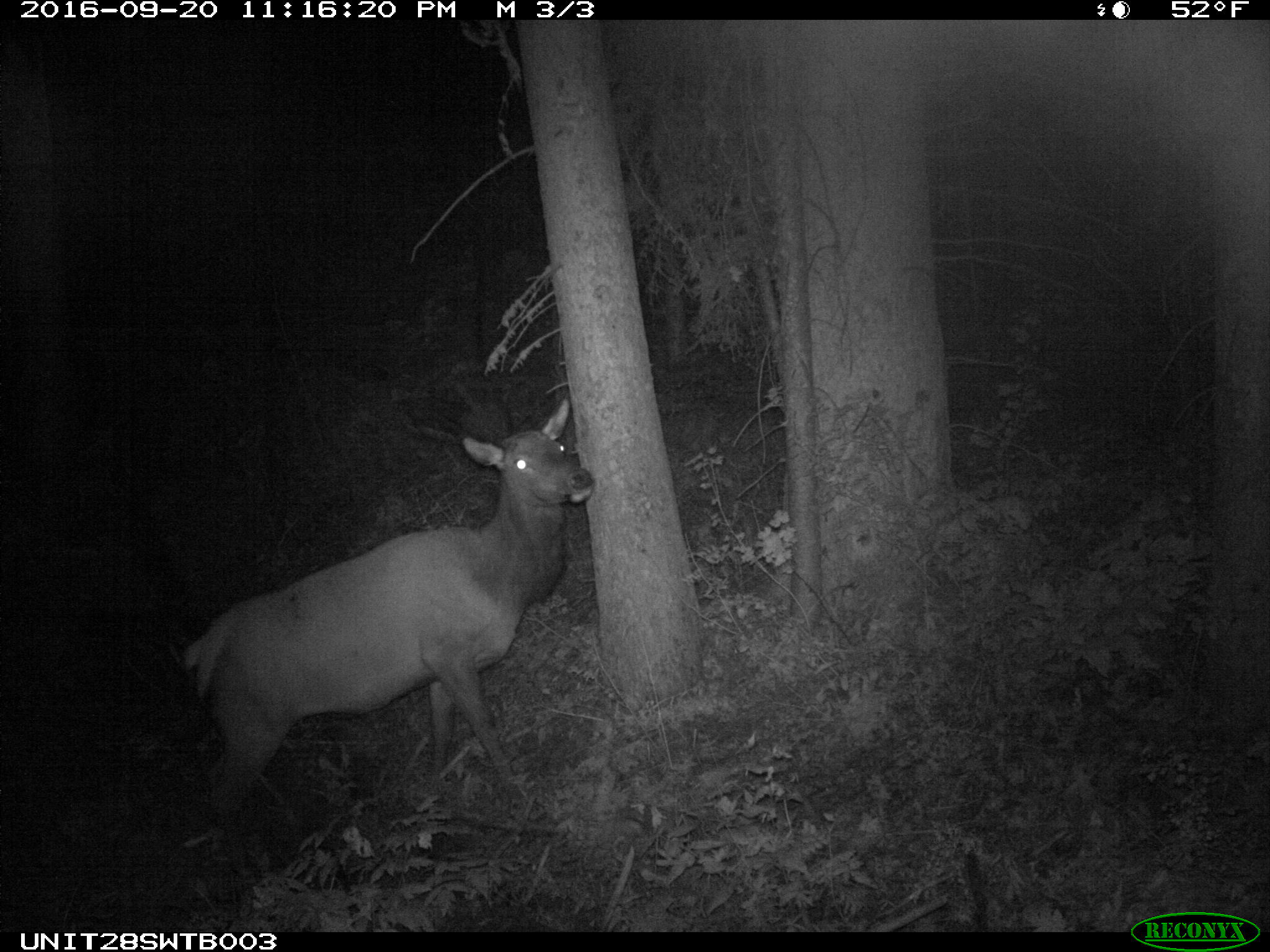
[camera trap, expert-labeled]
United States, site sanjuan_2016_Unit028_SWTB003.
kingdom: Animalia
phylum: Chordata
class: Mammalia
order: Artiodactyla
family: Cervidae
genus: Cervus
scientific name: Cervus elaphus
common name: red deer